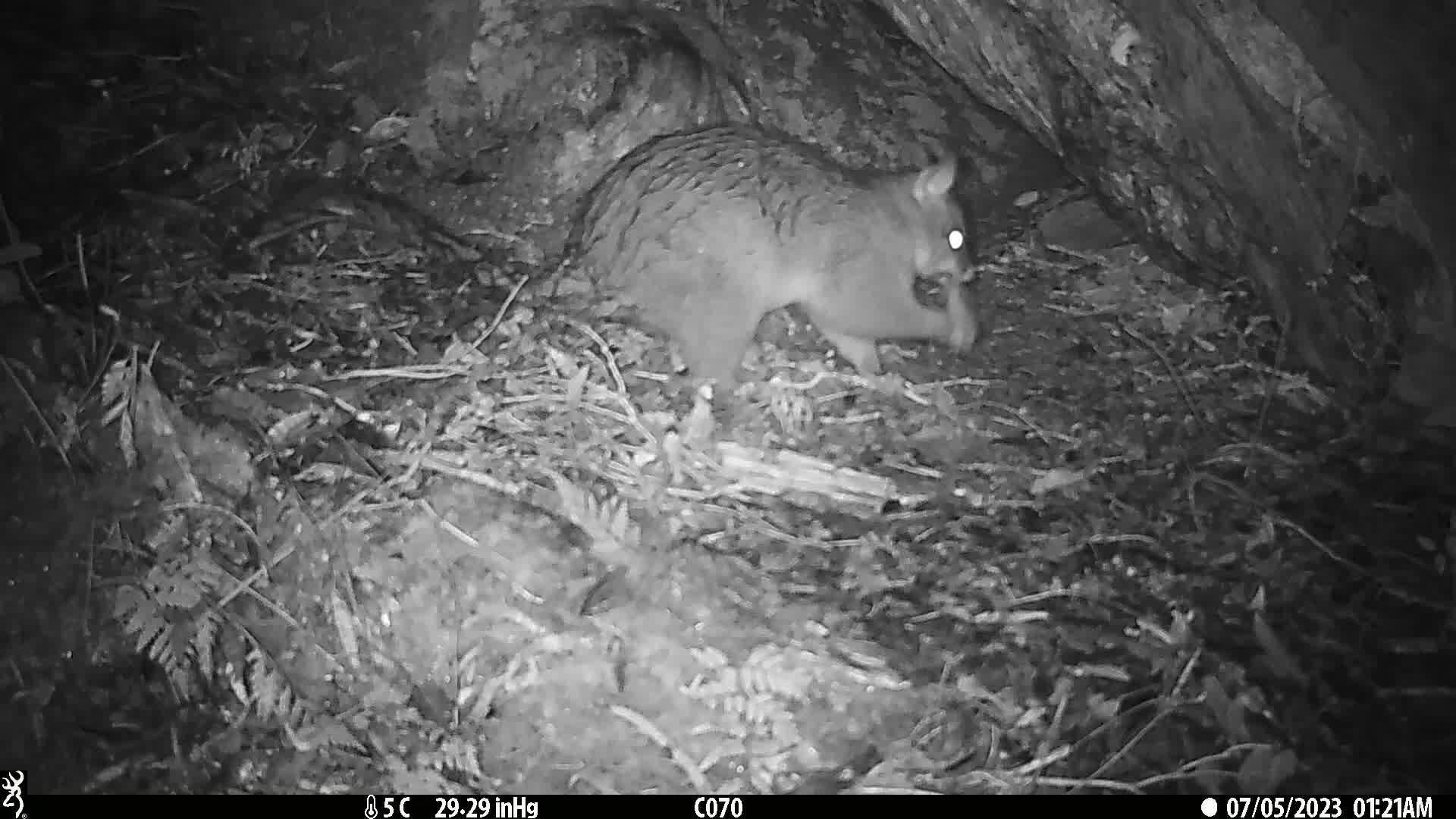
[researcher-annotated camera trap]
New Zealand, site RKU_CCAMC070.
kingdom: Animalia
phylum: Chordata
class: Mammalia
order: Diprotodontia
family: Phalangeridae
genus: Trichosurus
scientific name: Trichosurus vulpecula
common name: common brushtail possum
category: possum